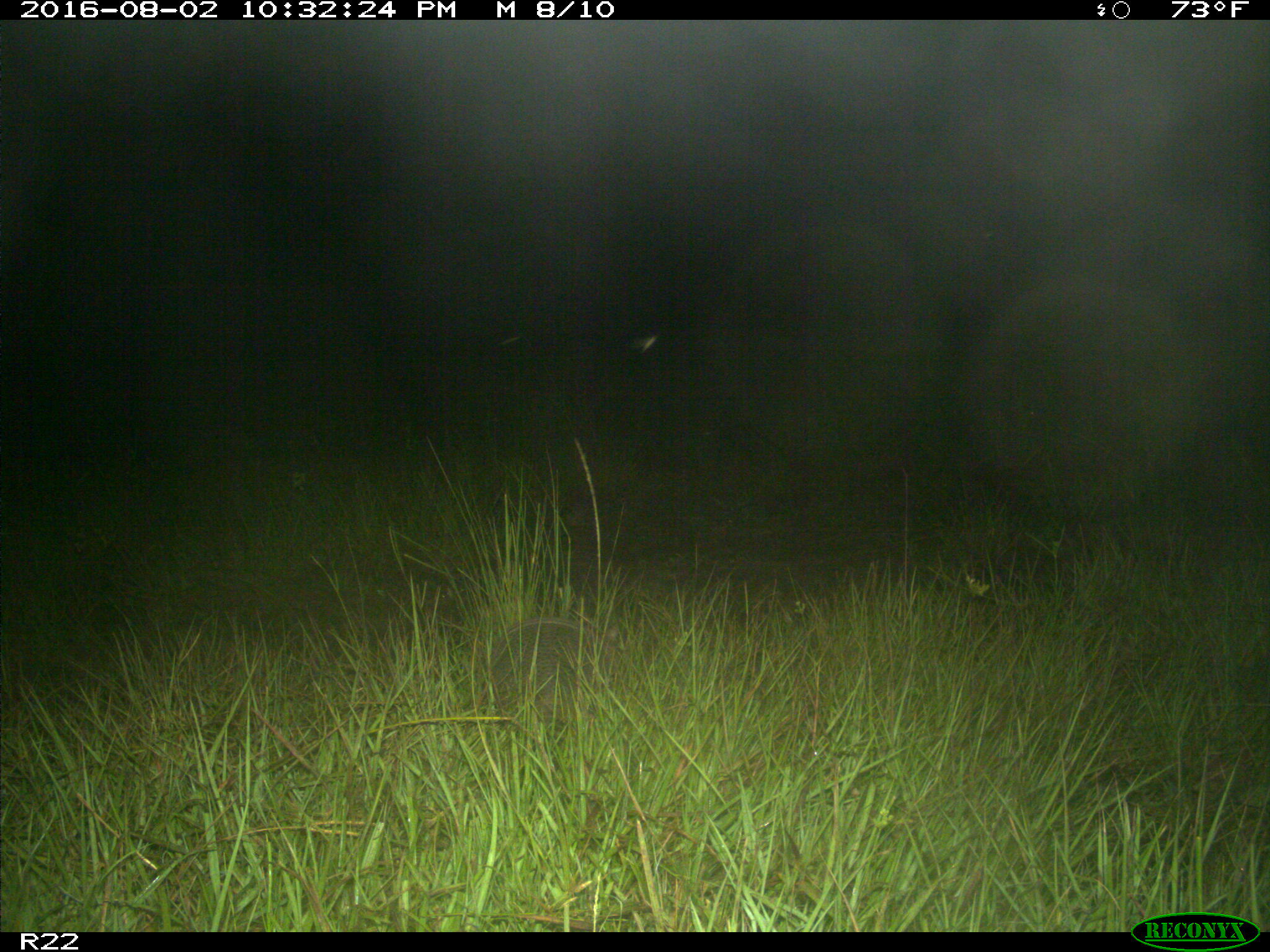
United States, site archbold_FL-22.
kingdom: Animalia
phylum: Chordata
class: Mammalia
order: Cingulata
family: Dasypodidae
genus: Dasypus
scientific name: Dasypus novemcinctus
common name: nine-banded armadillo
Dasypus novemcinctus (nine-banded armadillo).